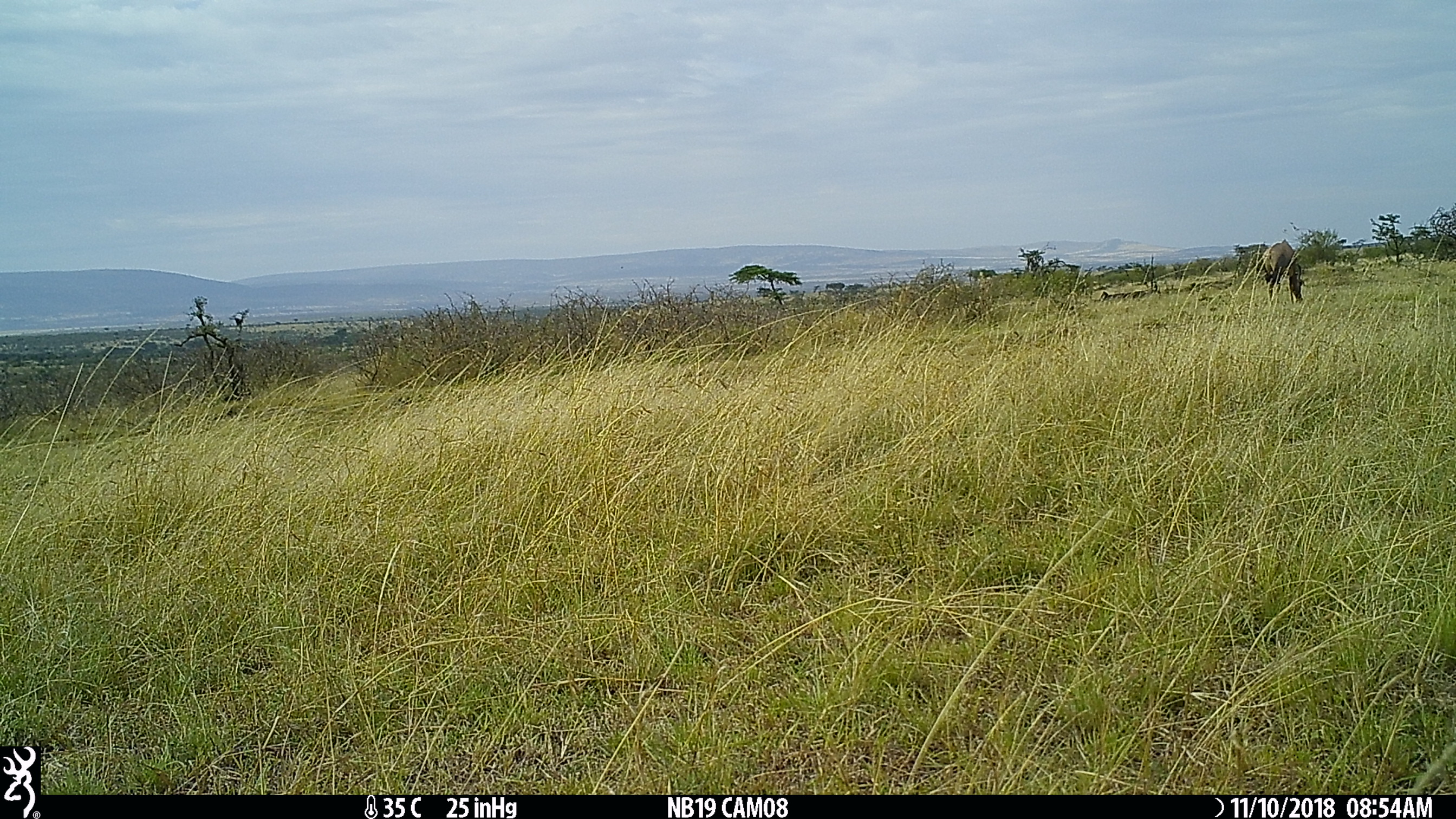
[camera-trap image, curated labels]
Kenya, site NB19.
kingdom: Animalia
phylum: Chordata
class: Mammalia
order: Artiodactyla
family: Bovidae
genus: Damaliscus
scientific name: Damaliscus lunatus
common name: topi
Topi (Damaliscus lunatus).